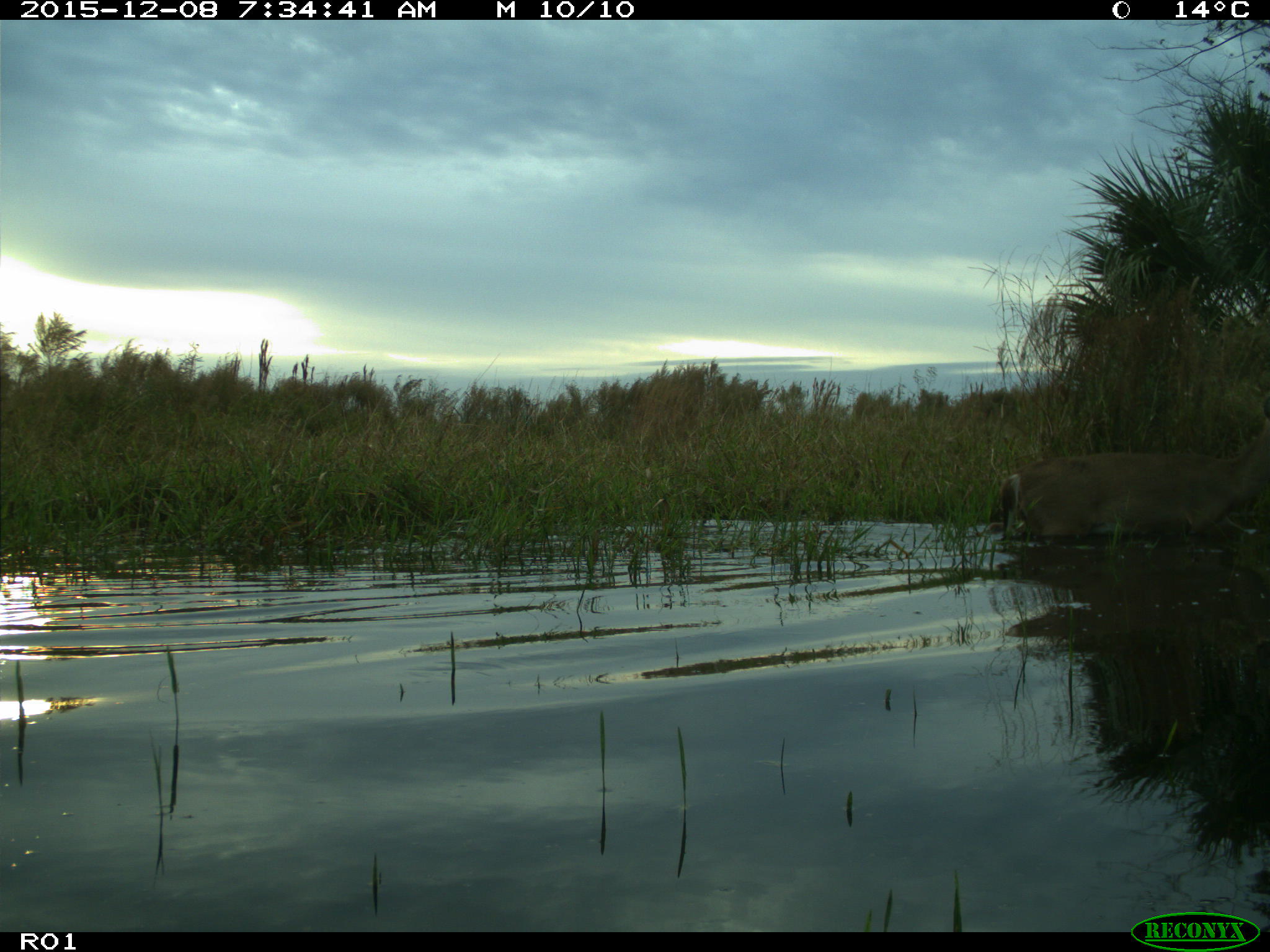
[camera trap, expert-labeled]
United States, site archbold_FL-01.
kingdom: Animalia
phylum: Chordata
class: Mammalia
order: Artiodactyla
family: Cervidae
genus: Odocoileus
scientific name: Odocoileus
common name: deer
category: unidentified deer